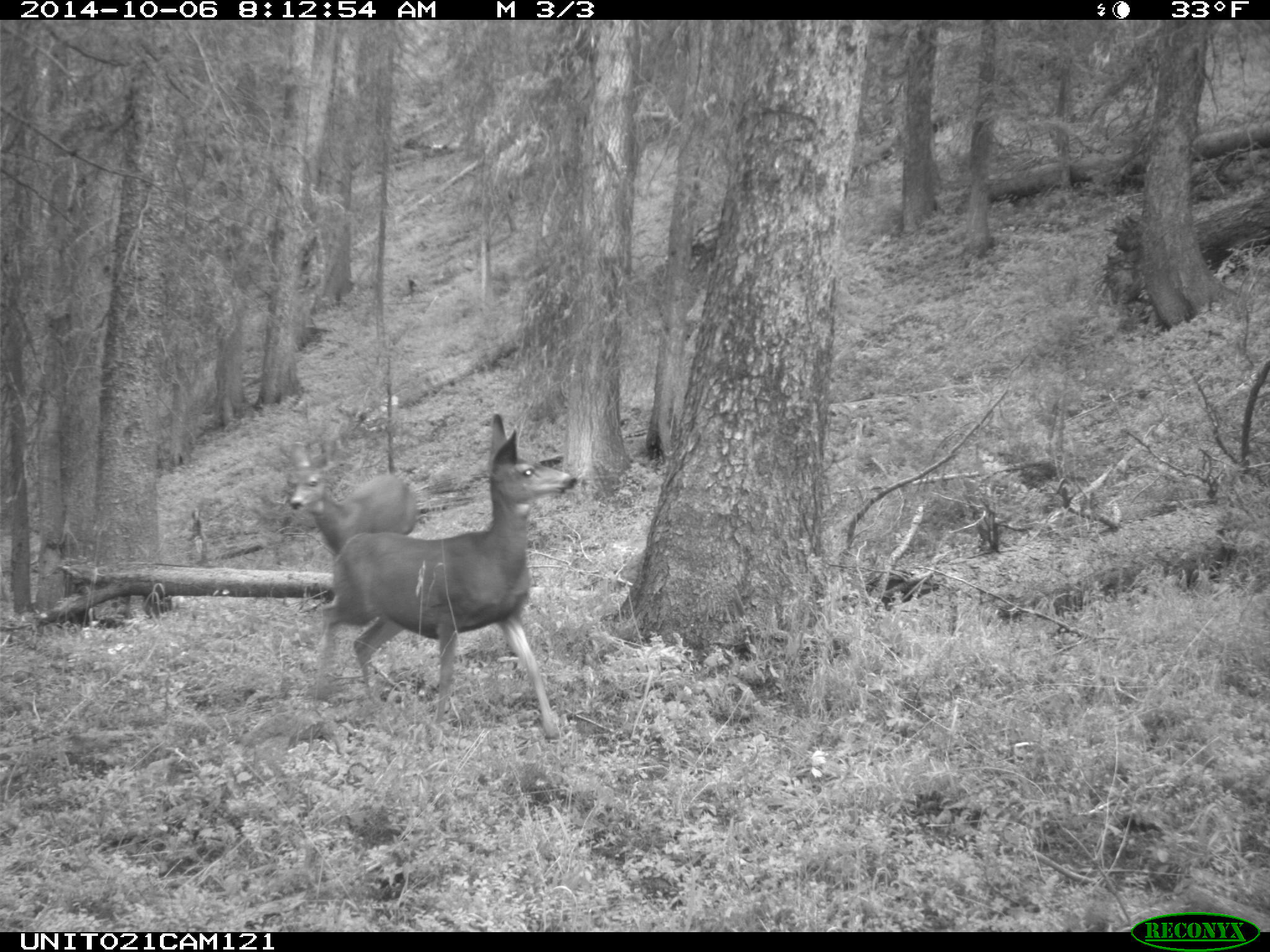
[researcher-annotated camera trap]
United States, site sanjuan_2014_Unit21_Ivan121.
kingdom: Animalia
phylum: Chordata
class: Mammalia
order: Artiodactyla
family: Cervidae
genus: Odocoileus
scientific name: Odocoileus hemionus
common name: mule deer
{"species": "Odocoileus hemionus (mule deer)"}